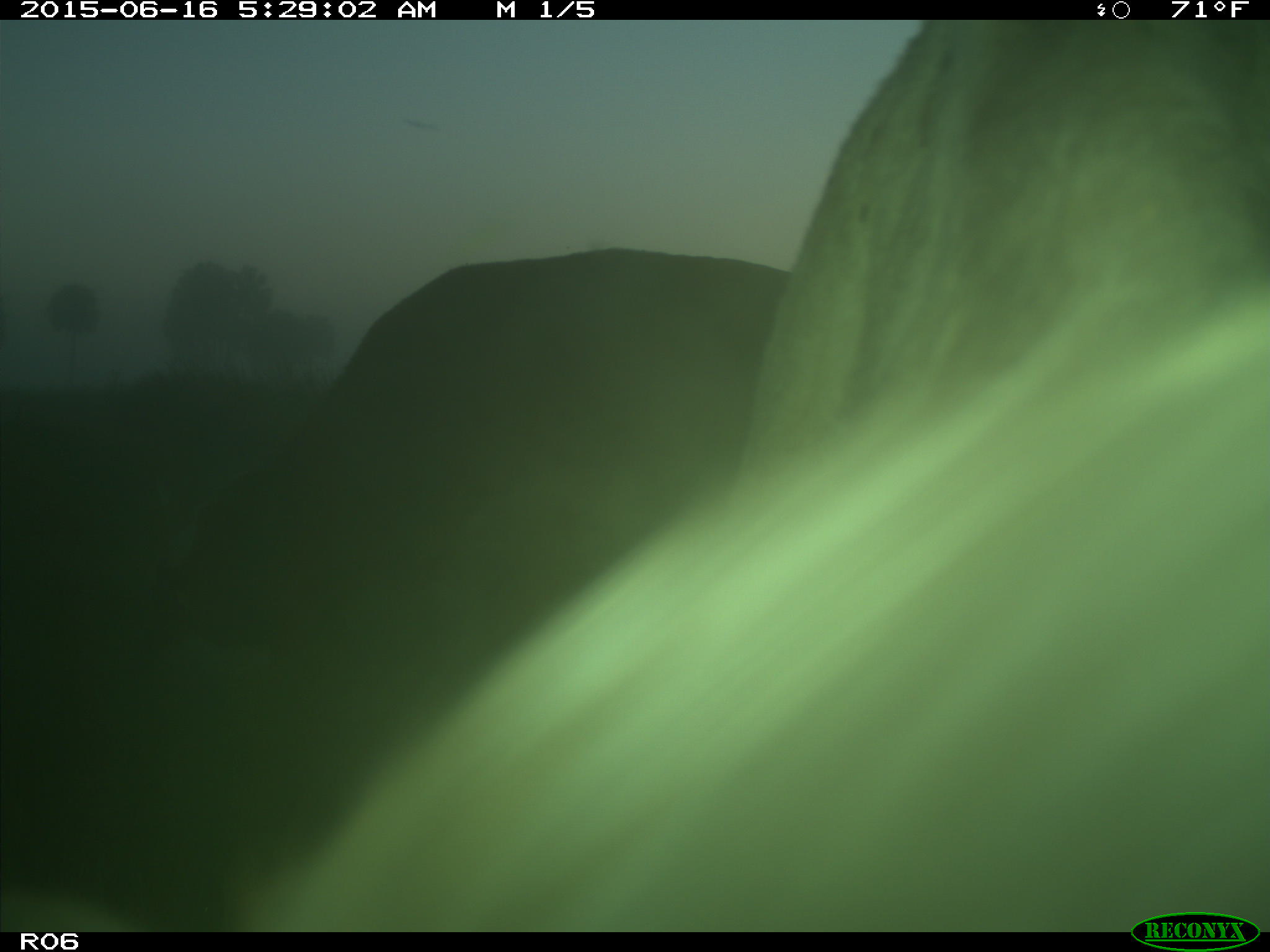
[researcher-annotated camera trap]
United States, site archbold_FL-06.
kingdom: Animalia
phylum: Chordata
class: Mammalia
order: Artiodactyla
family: Bovidae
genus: Bos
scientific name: Bos taurus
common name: domestic cow